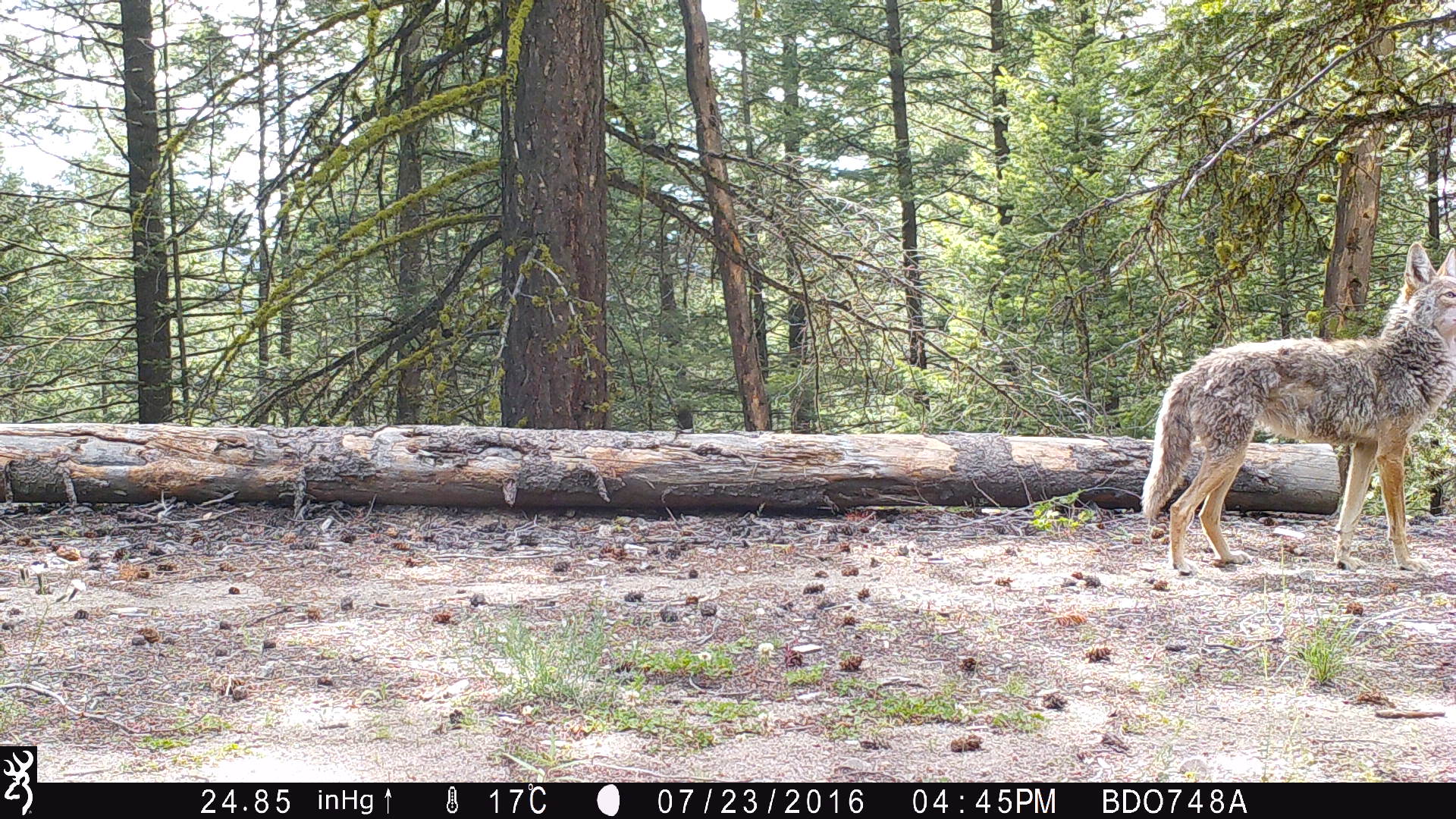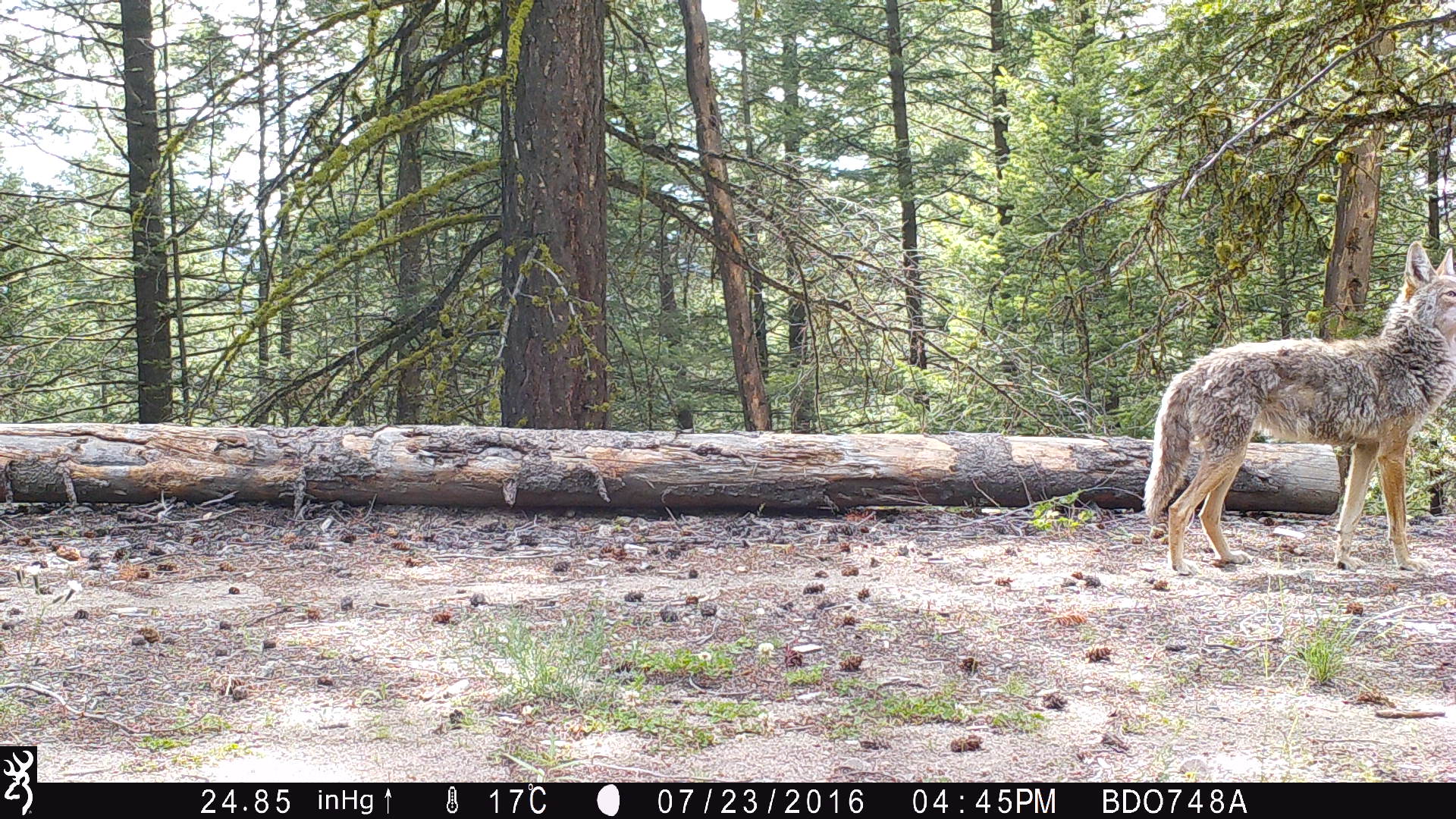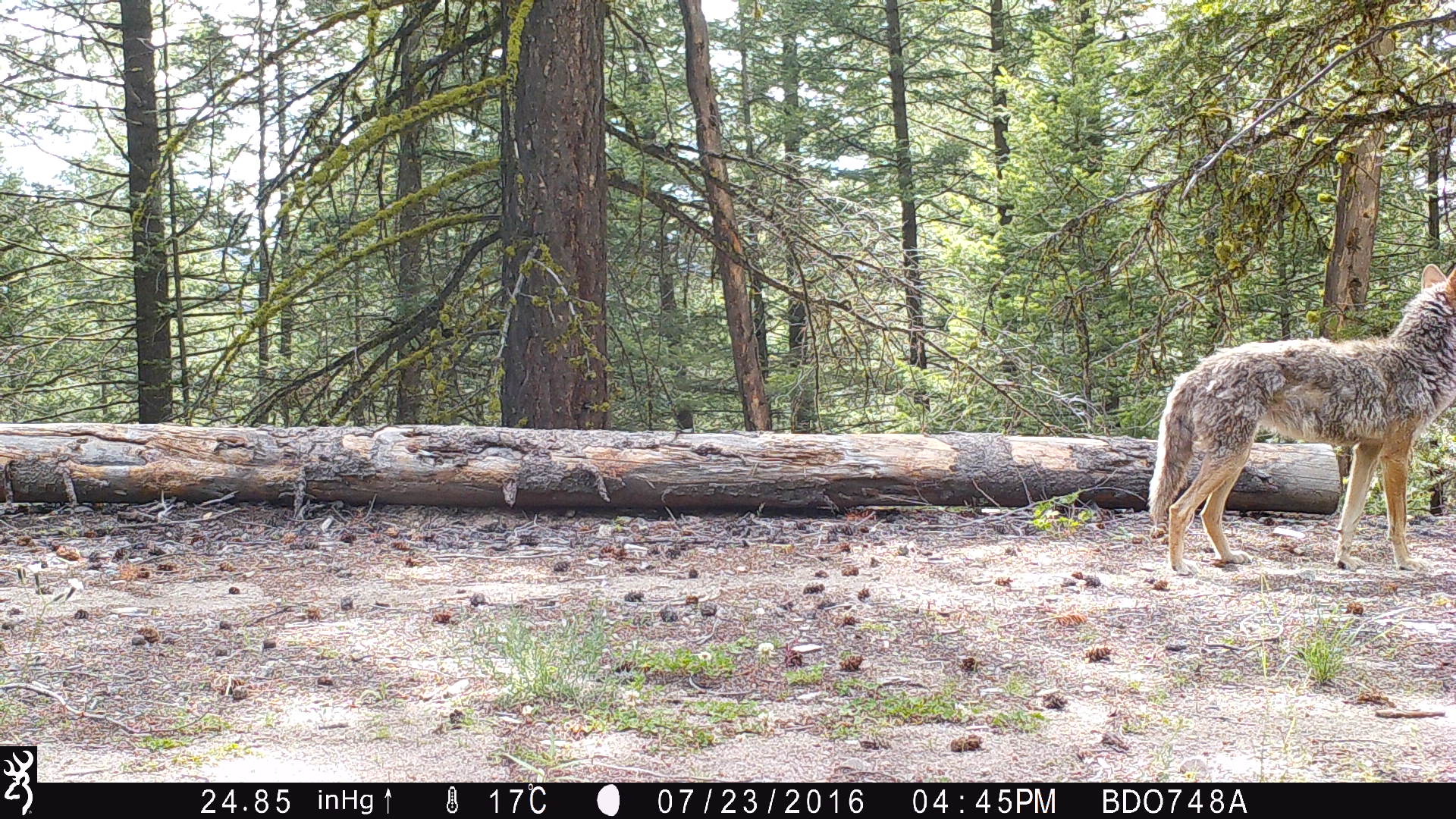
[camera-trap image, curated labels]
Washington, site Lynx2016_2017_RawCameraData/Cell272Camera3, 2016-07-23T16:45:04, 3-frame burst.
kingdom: Animalia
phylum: Chordata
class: Mammalia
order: Carnivora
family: Canidae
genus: Canis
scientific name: Canis latrans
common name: coyote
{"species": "Canis latrans (coyote)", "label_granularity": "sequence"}